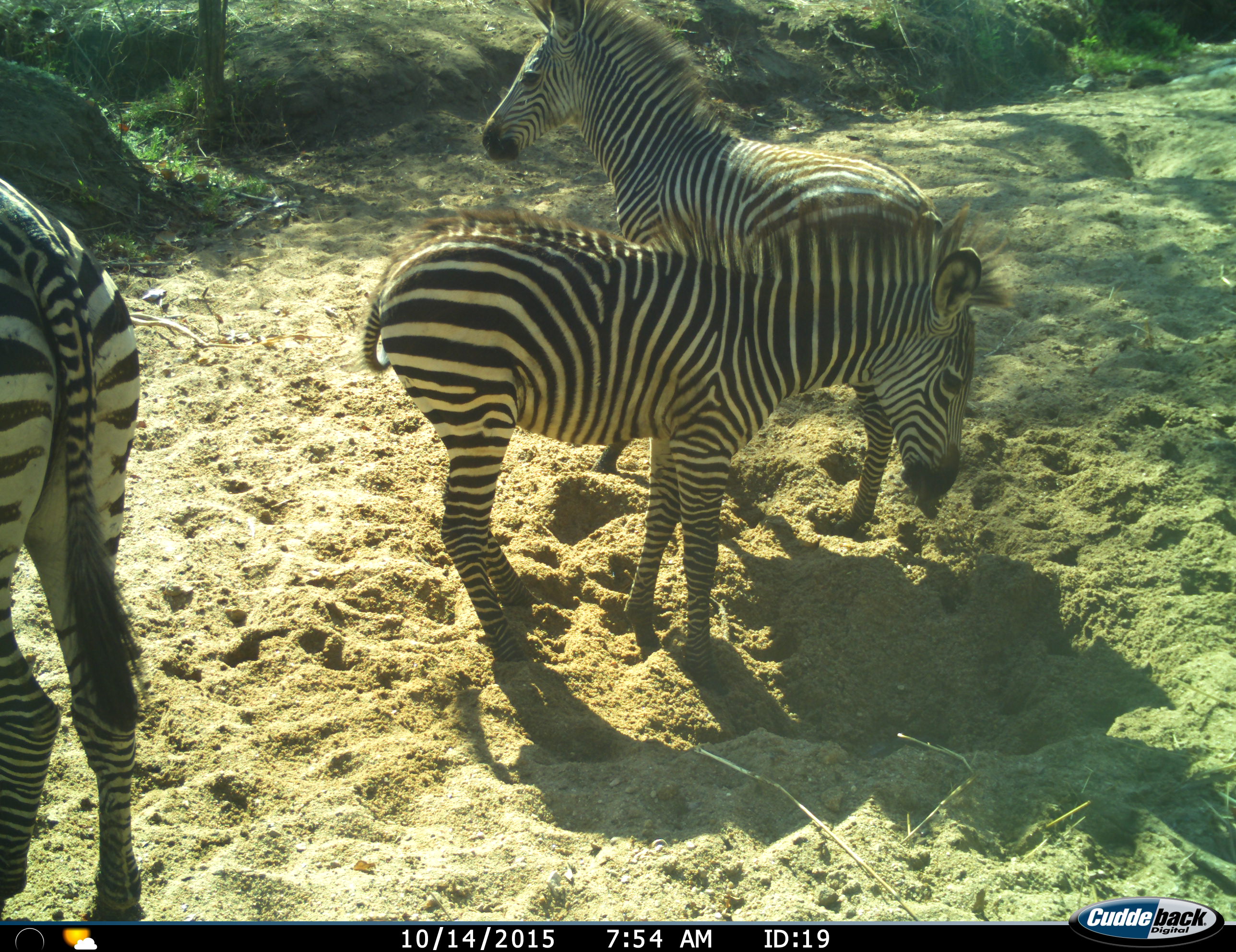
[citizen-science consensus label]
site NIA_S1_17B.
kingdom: Animalia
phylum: Chordata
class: Mammalia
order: Perissodactyla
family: Equidae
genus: Equus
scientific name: Equus quagga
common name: plains zebra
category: zebraplains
Zebraplains (plains zebra) (Equus quagga), count 3. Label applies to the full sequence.